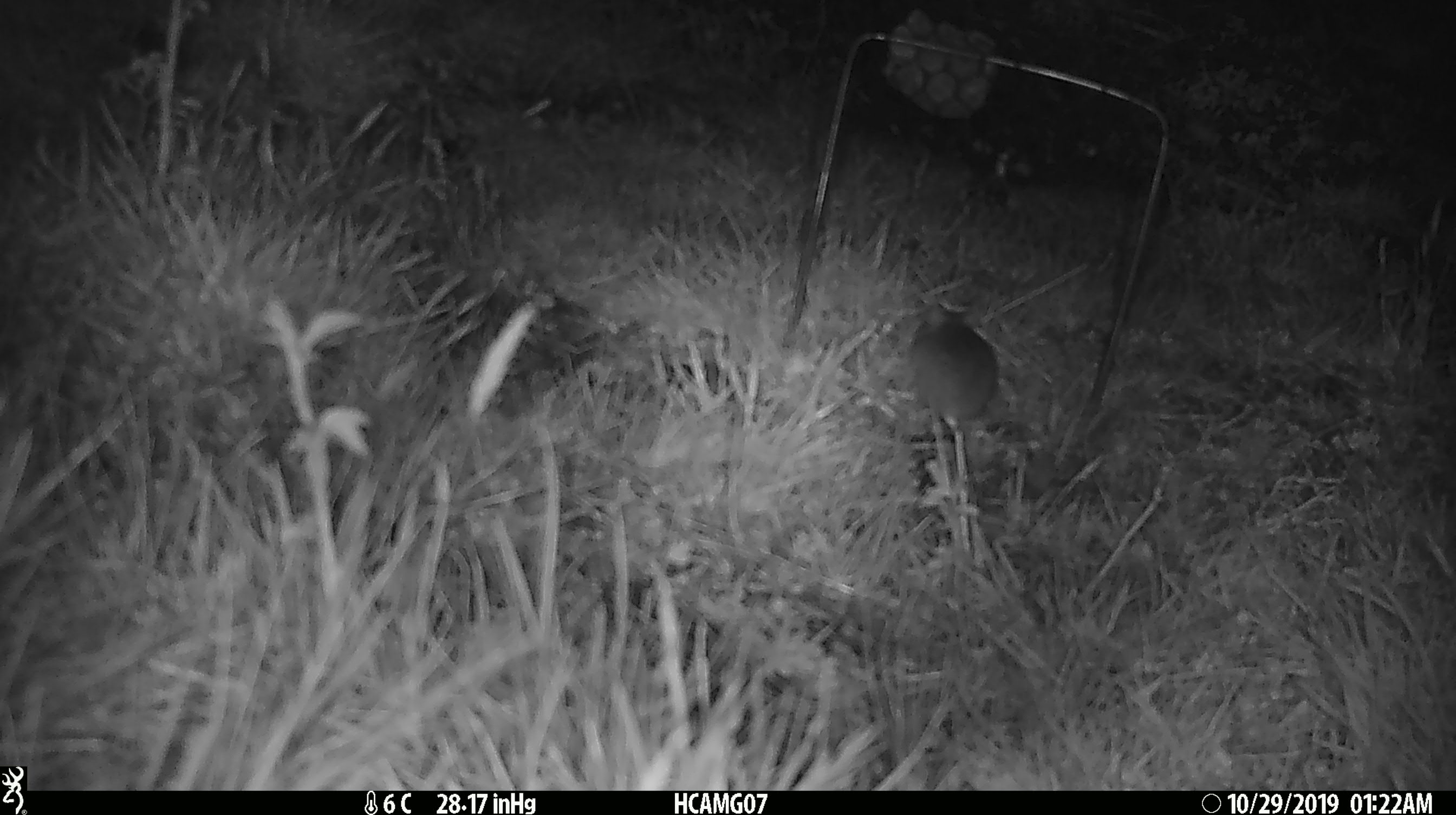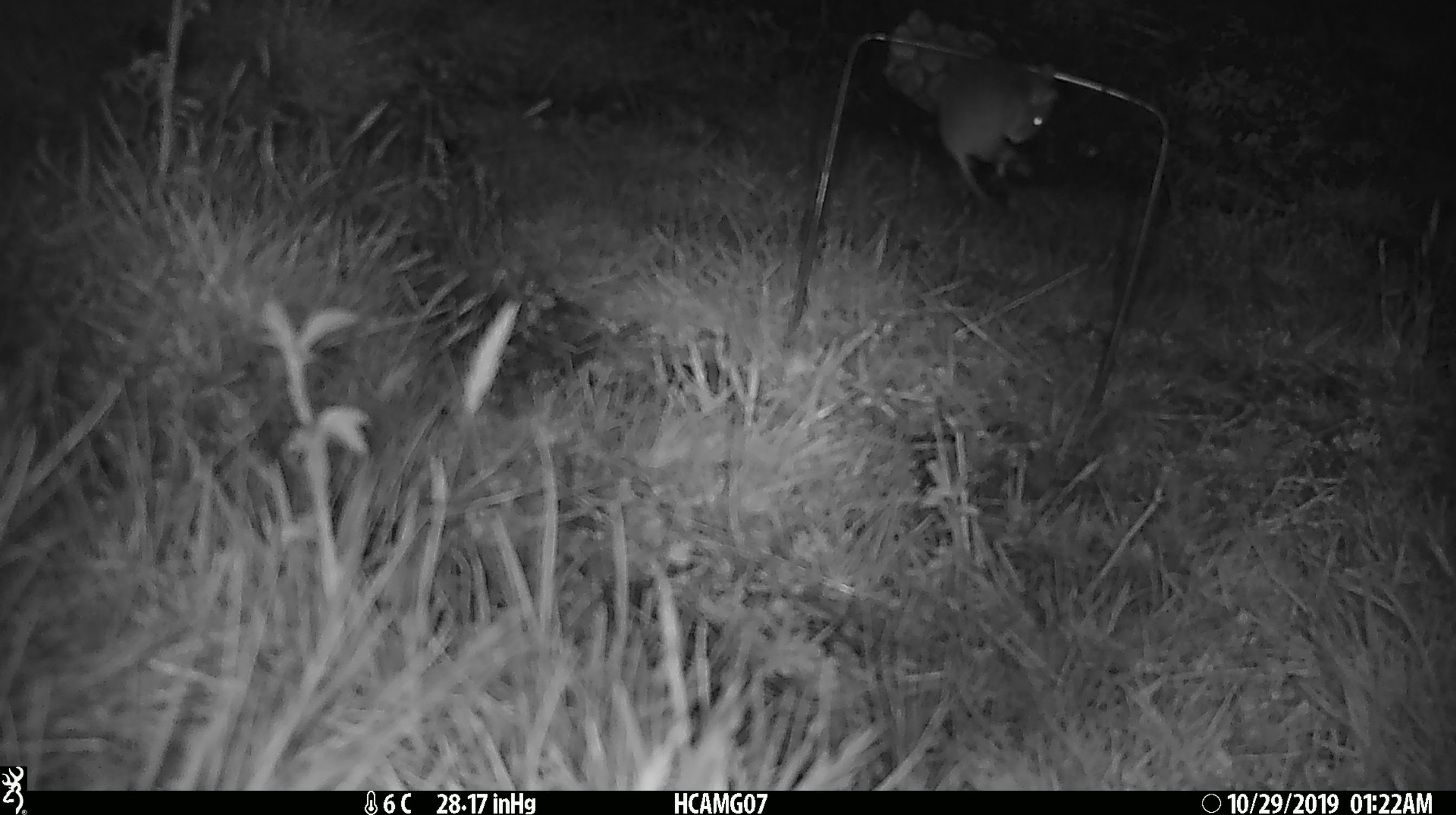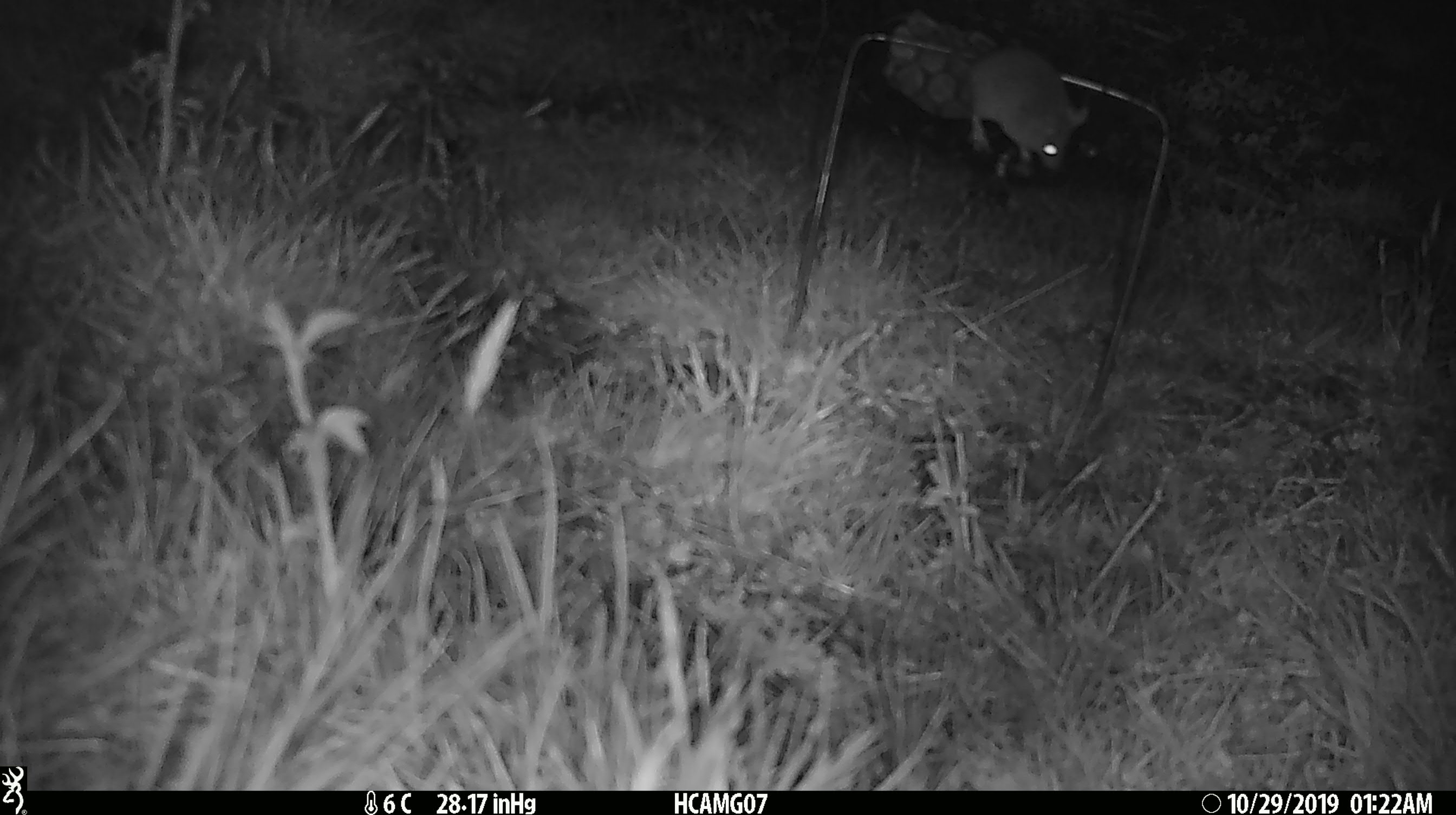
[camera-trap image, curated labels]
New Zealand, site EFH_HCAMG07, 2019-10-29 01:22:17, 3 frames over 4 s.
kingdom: Animalia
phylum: Chordata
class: Mammalia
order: Rodentia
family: Muridae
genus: Mus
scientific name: Mus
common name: mouse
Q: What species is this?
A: Mouse (Mus).